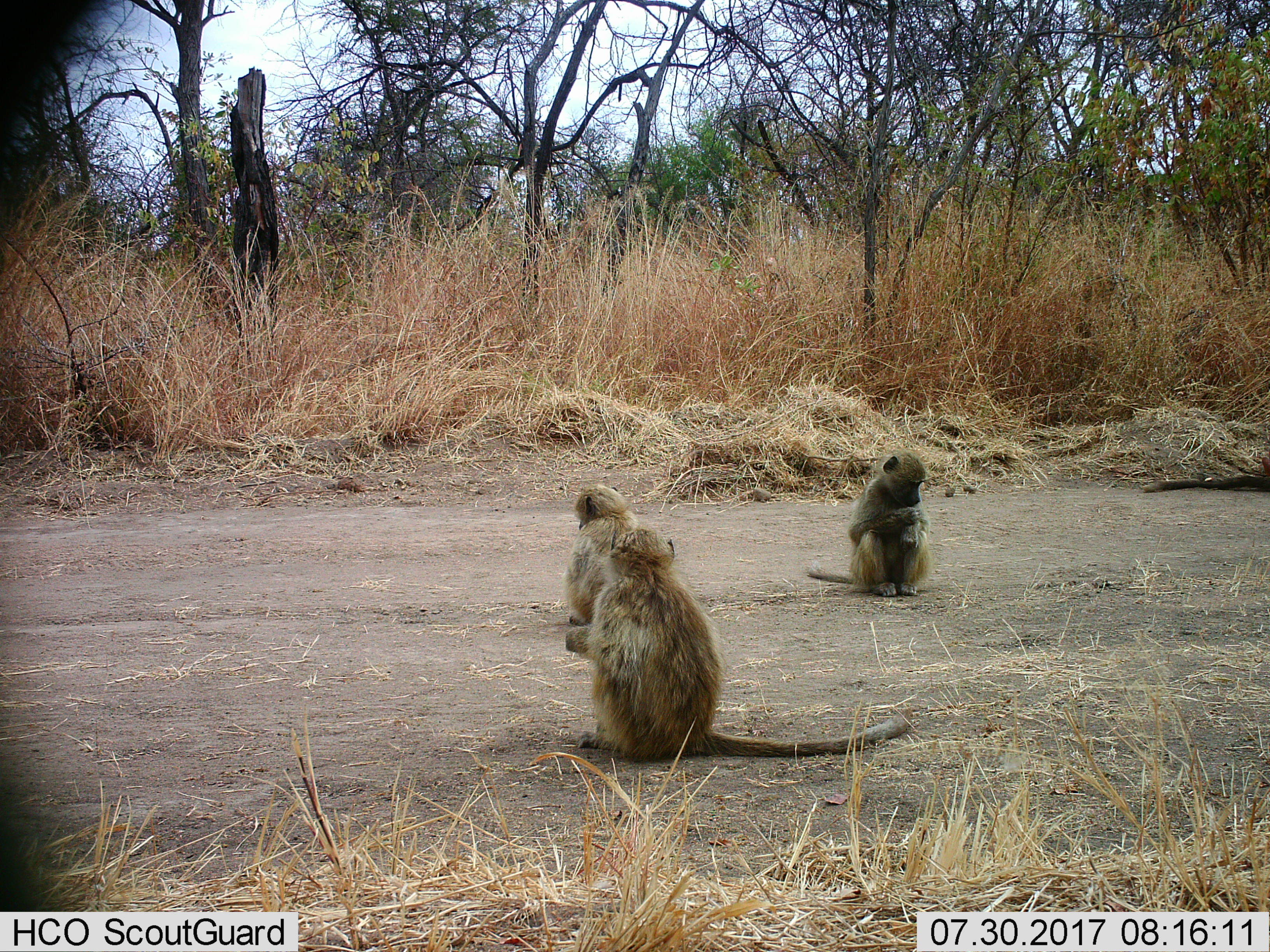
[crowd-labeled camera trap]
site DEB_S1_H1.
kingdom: Animalia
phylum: Chordata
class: Mammalia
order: Primates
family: Cercopithecidae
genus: Papio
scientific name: Papio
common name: baboon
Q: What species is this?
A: Baboon (Papio).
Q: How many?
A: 3.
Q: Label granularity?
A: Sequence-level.